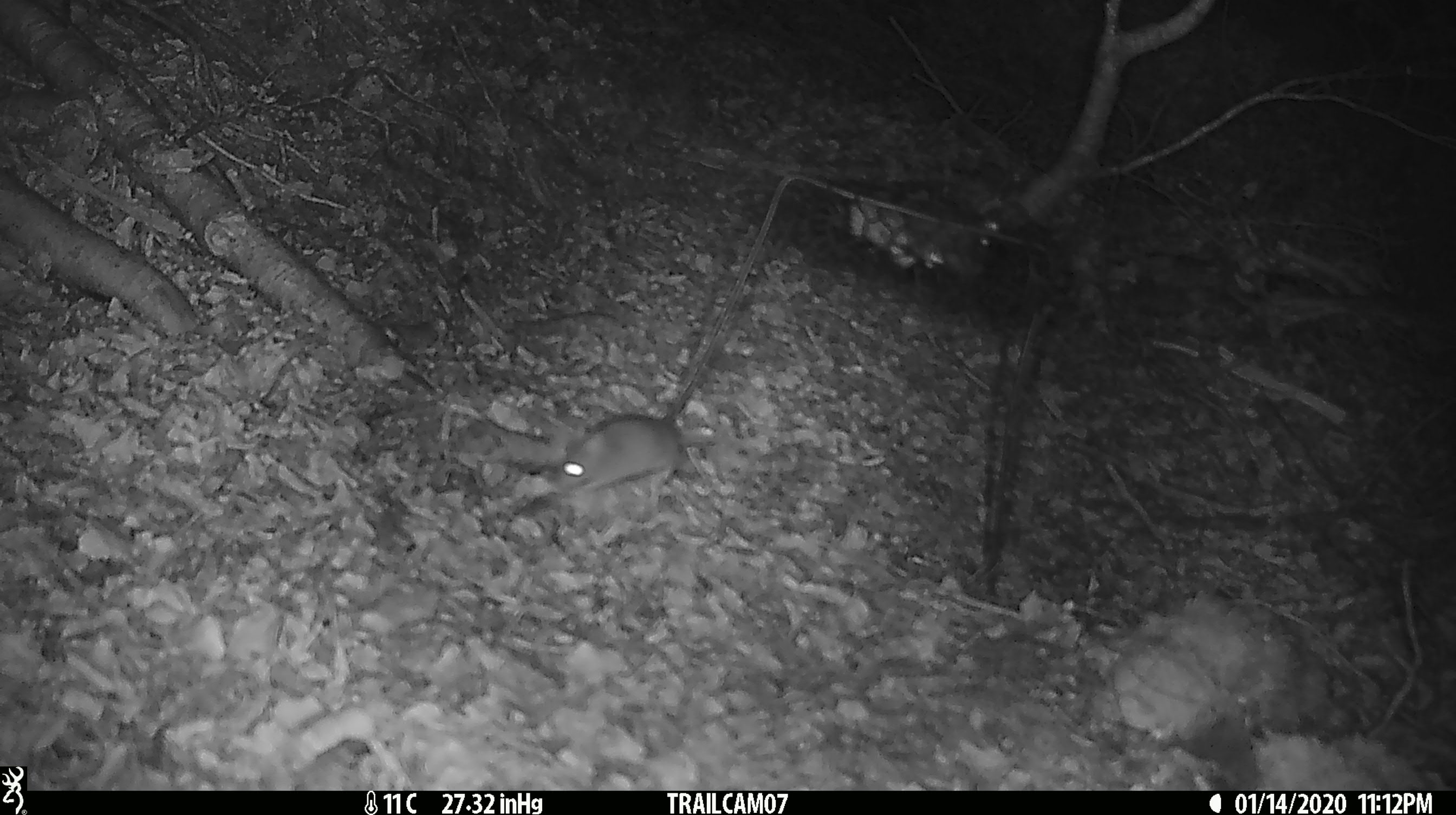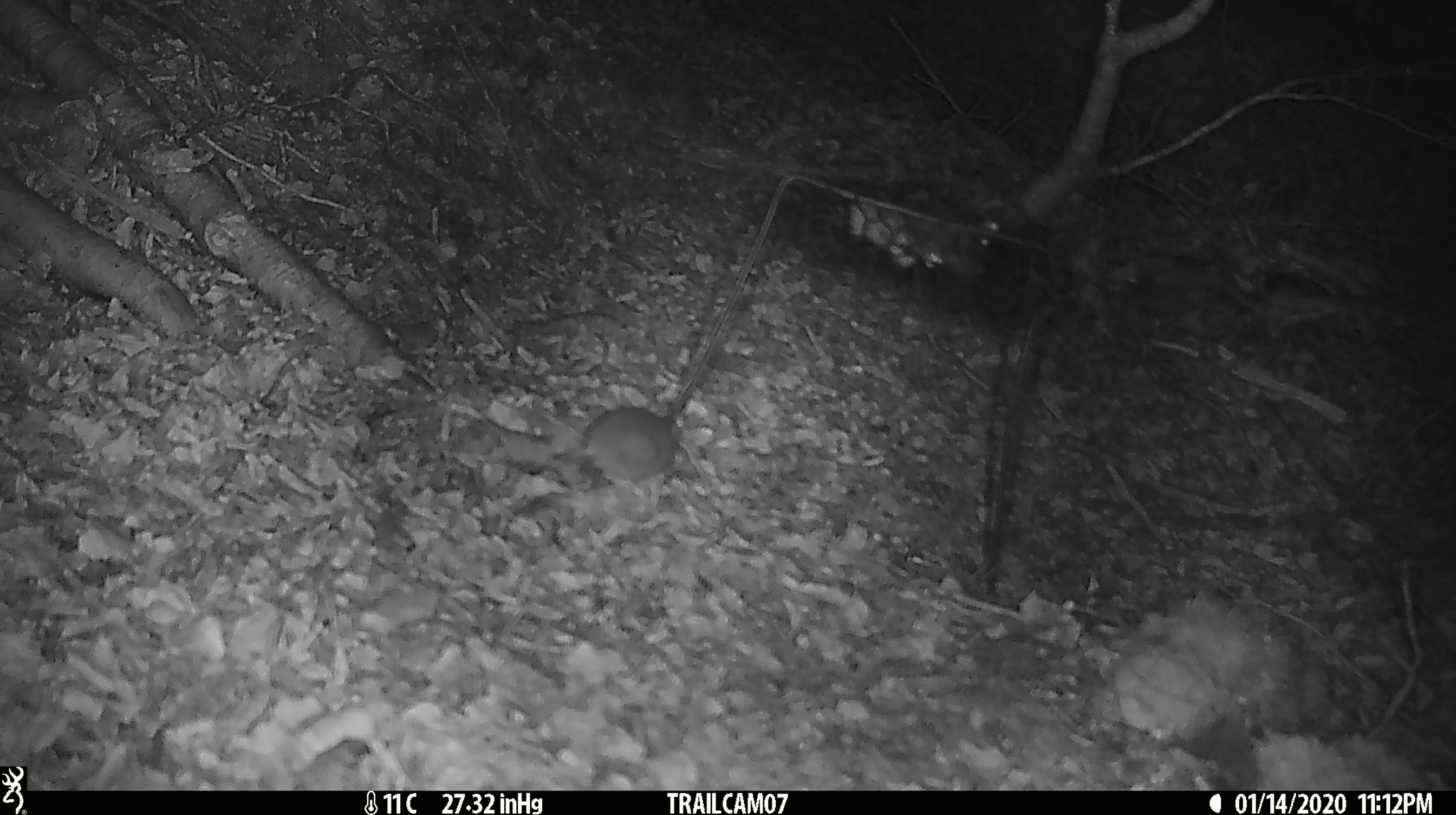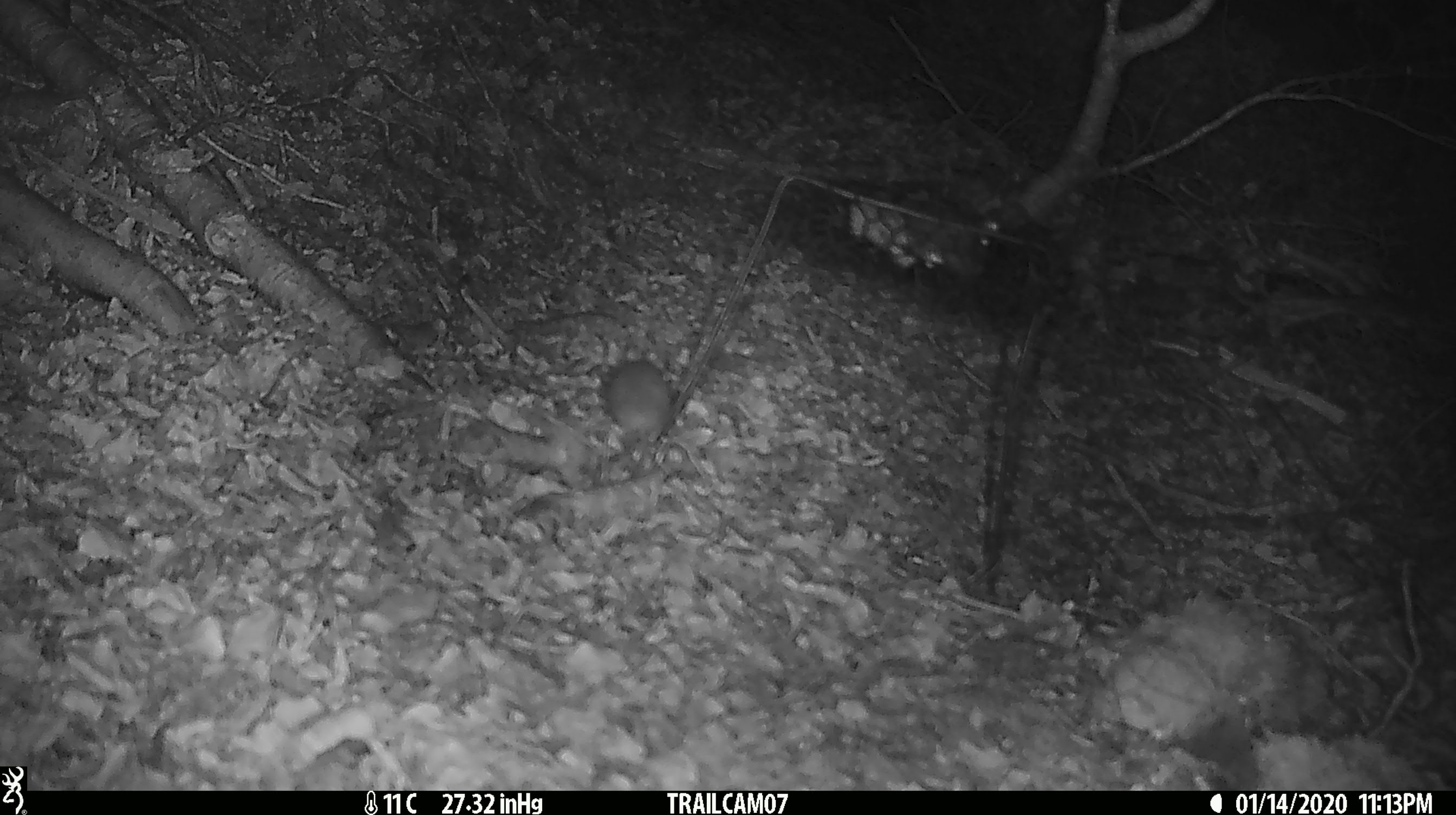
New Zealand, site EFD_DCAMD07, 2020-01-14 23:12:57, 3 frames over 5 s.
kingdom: Animalia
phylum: Chordata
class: Mammalia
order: Rodentia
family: Muridae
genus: Mus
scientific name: Mus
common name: mouse